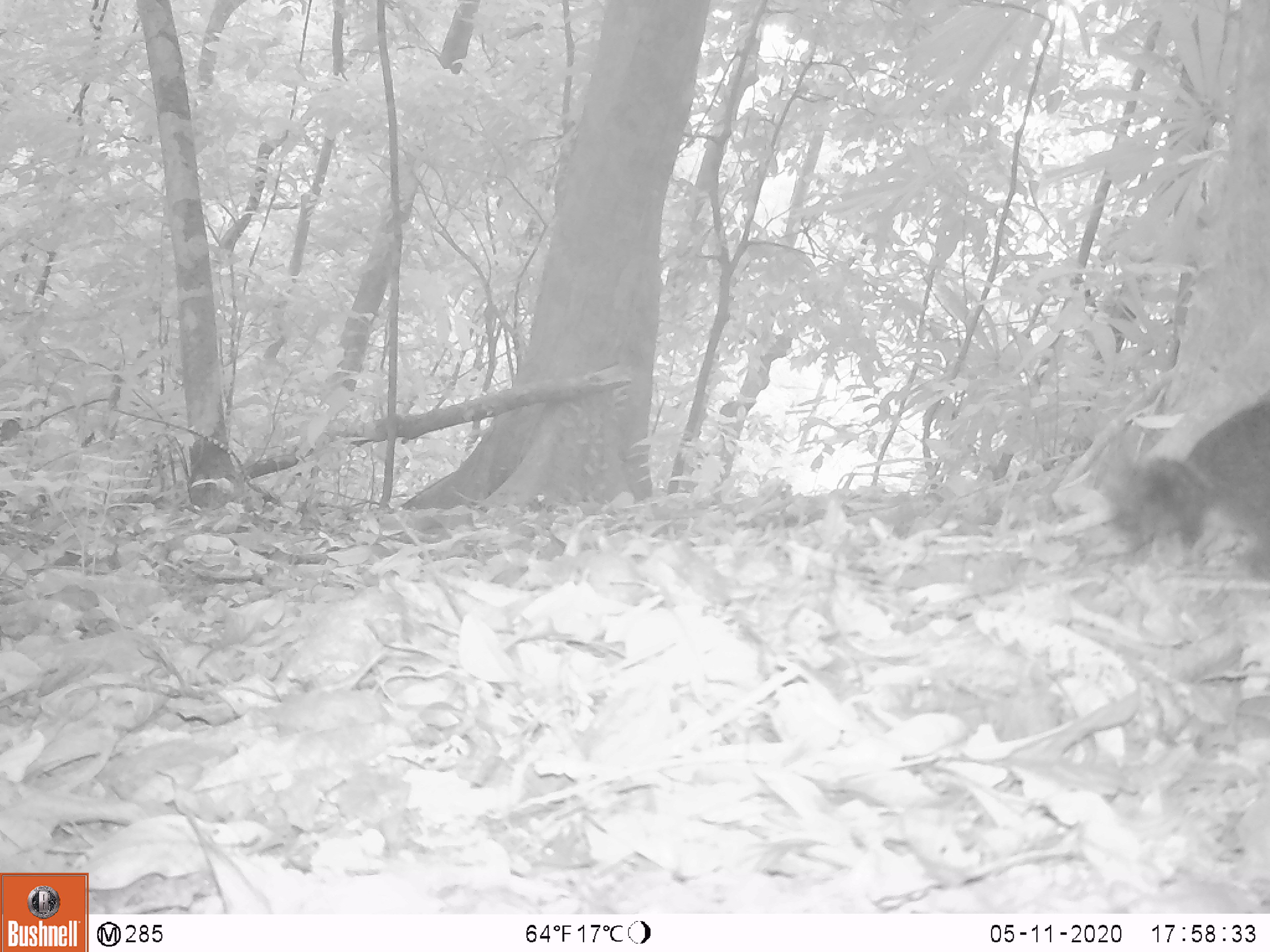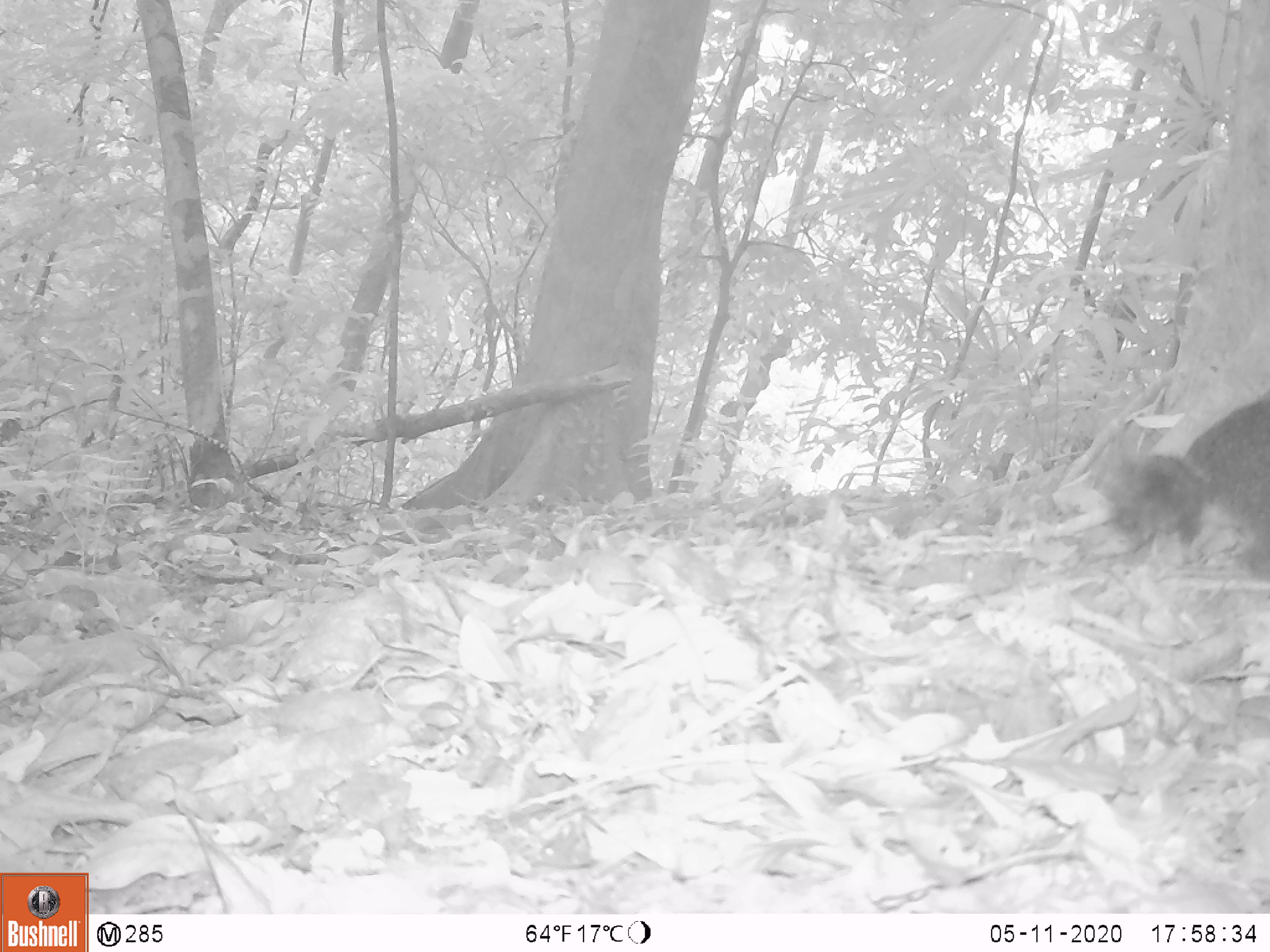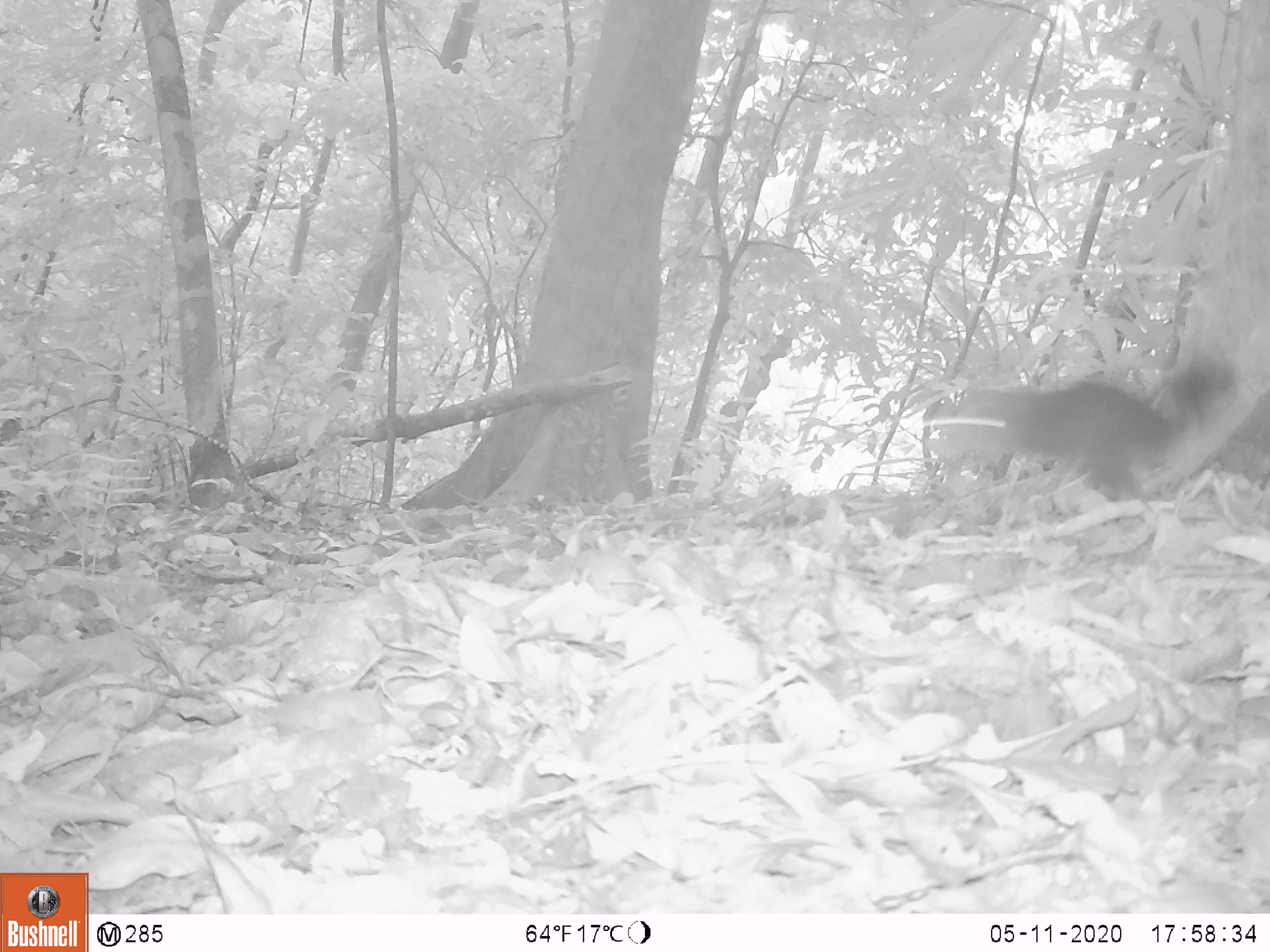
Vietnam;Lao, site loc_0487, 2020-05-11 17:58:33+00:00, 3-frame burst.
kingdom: Animalia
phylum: Chordata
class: Mammalia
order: Rodentia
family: Sciuridae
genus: Dremomys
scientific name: Dremomys rufigenis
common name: red-cheeked squirrel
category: red cheeked squirrel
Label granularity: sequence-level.